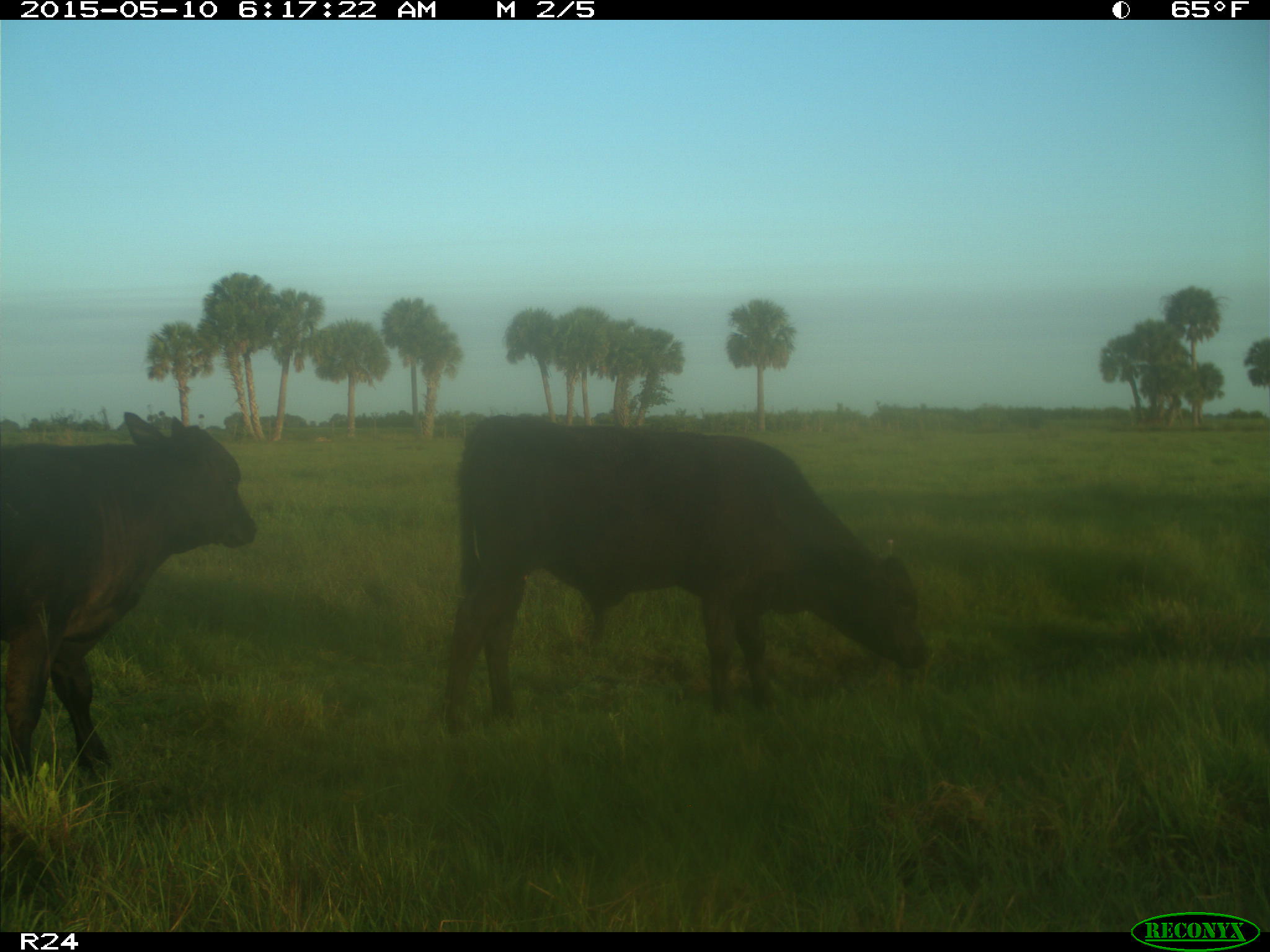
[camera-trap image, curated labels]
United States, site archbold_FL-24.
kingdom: Animalia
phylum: Chordata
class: Mammalia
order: Artiodactyla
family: Bovidae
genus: Bos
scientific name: Bos taurus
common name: domestic cow